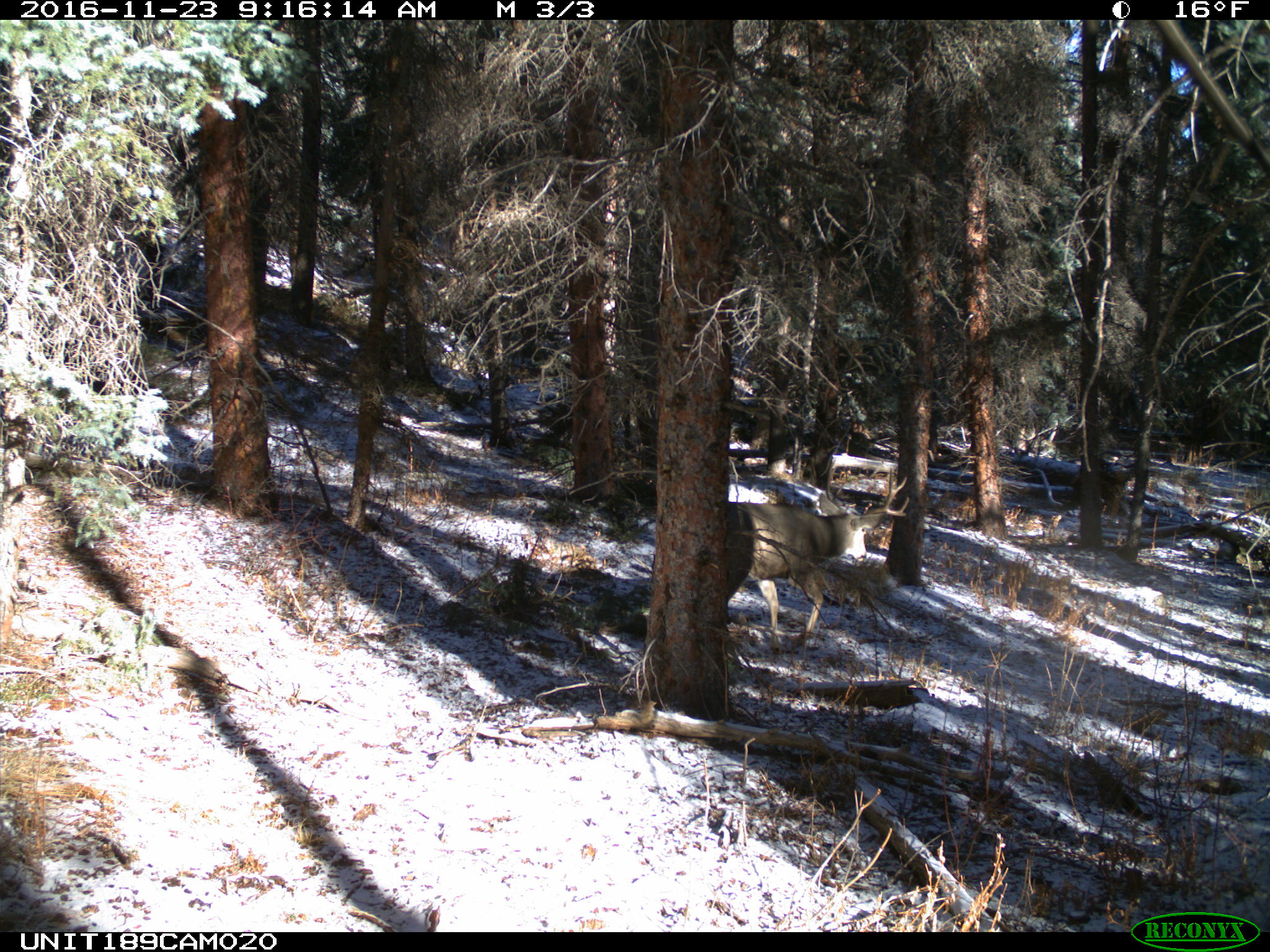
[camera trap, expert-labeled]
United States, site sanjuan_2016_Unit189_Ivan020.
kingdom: Animalia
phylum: Chordata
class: Mammalia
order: Artiodactyla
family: Cervidae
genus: Odocoileus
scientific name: Odocoileus hemionus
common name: mule deer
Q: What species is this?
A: Odocoileus hemionus (mule deer).